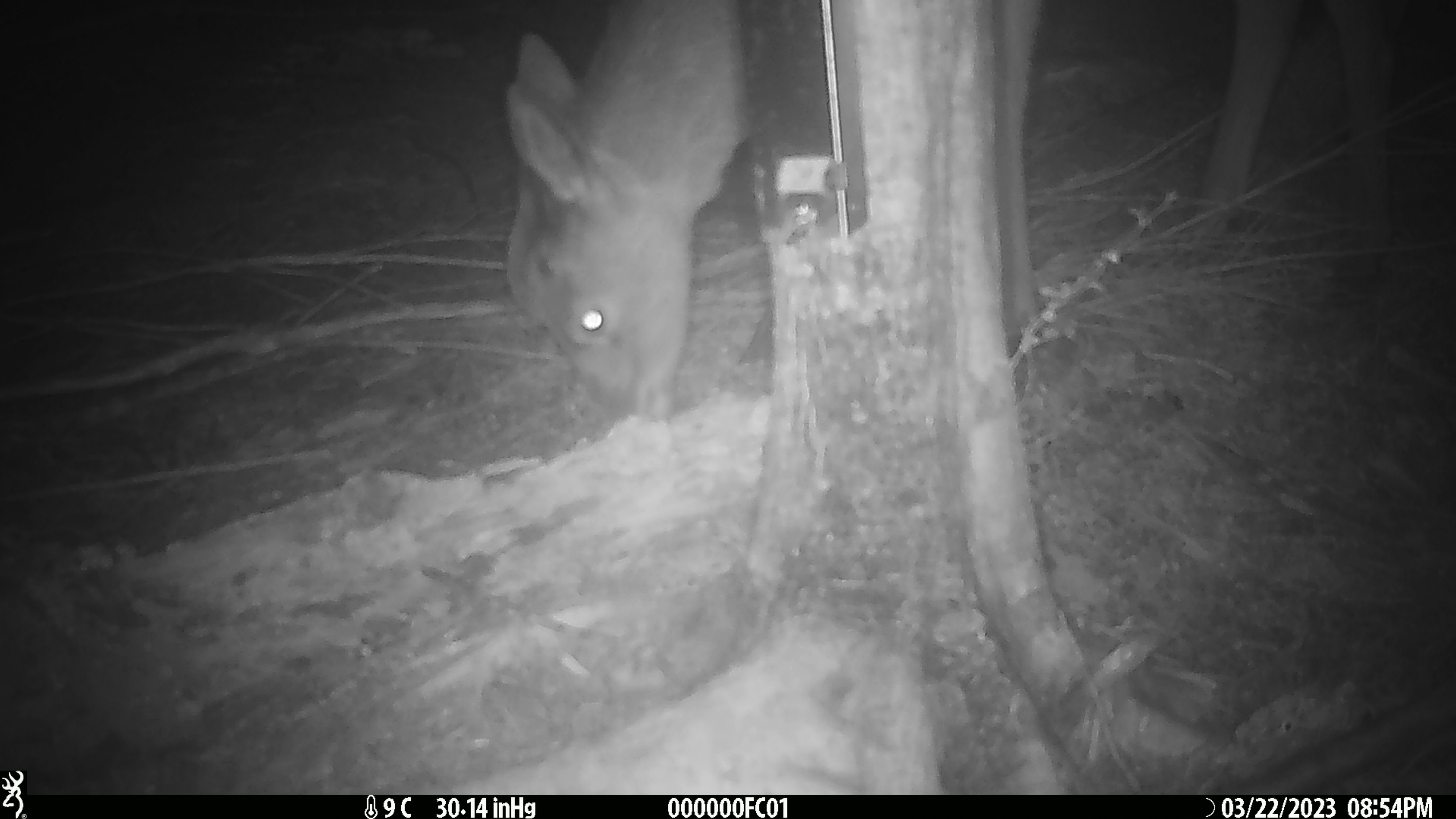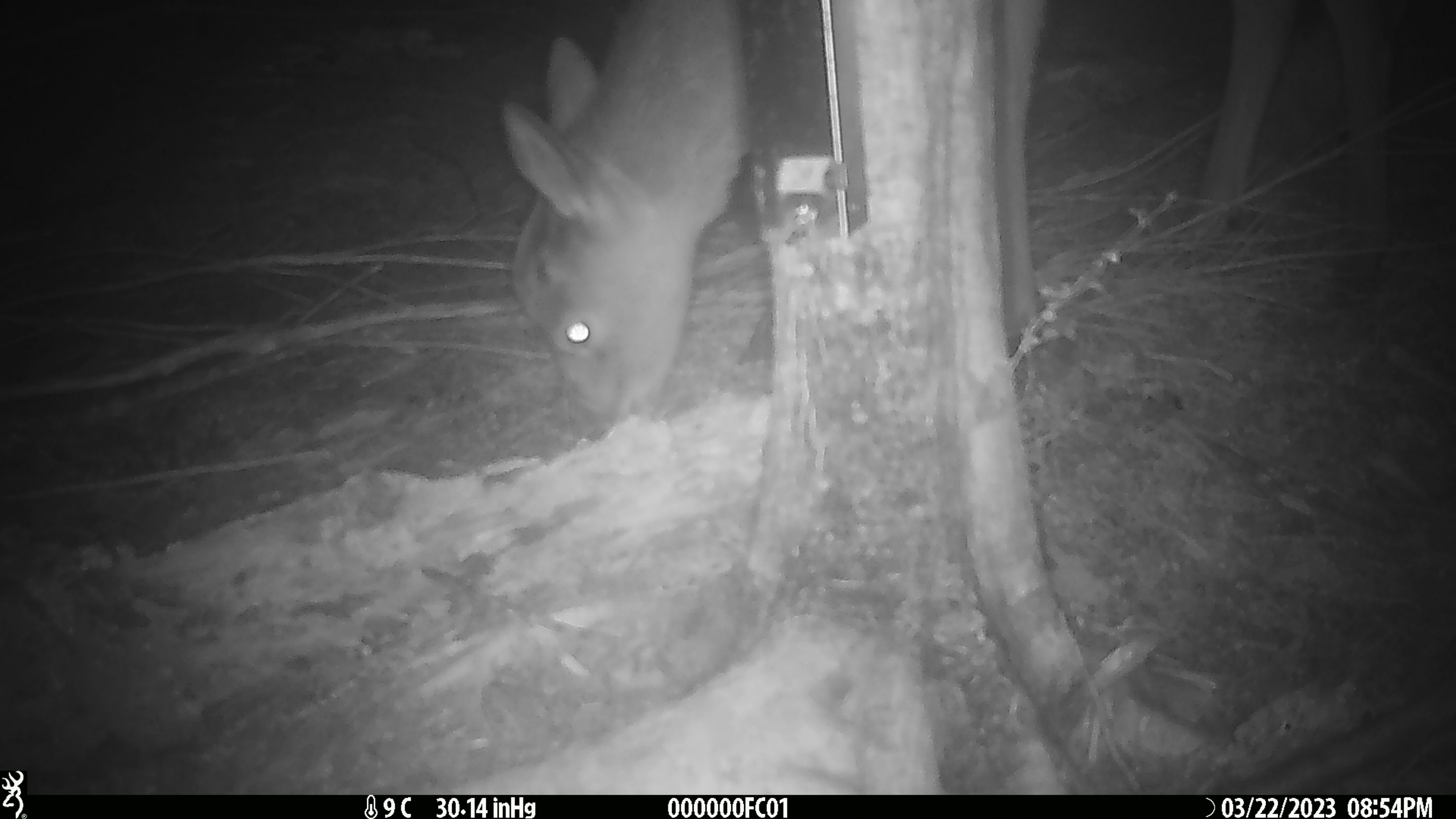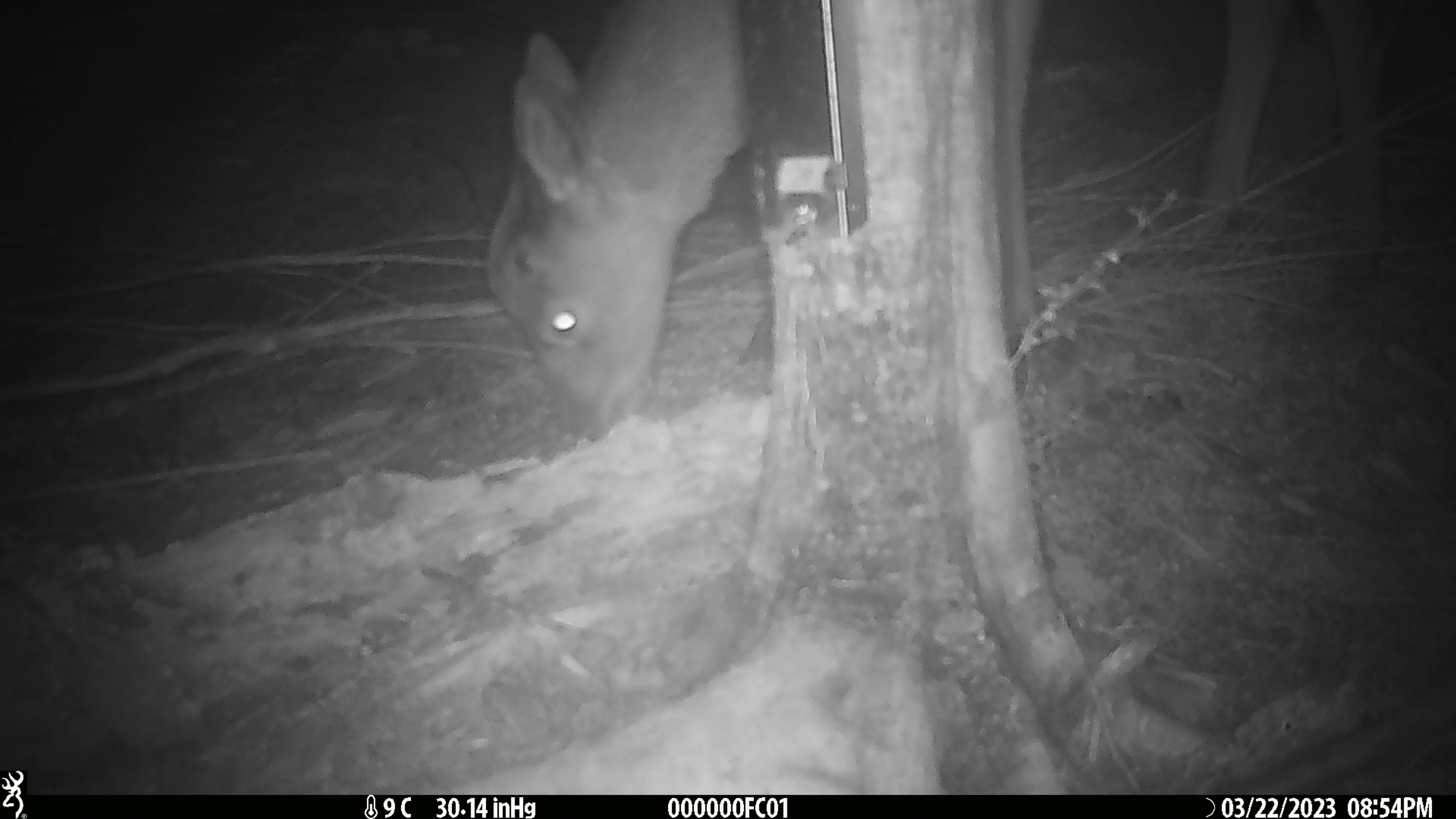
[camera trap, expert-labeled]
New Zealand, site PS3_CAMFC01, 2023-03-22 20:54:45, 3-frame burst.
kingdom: Animalia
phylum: Chordata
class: Mammalia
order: Artiodactyla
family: Cervidae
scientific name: Cervidae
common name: deer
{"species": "deer (Cervidae)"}